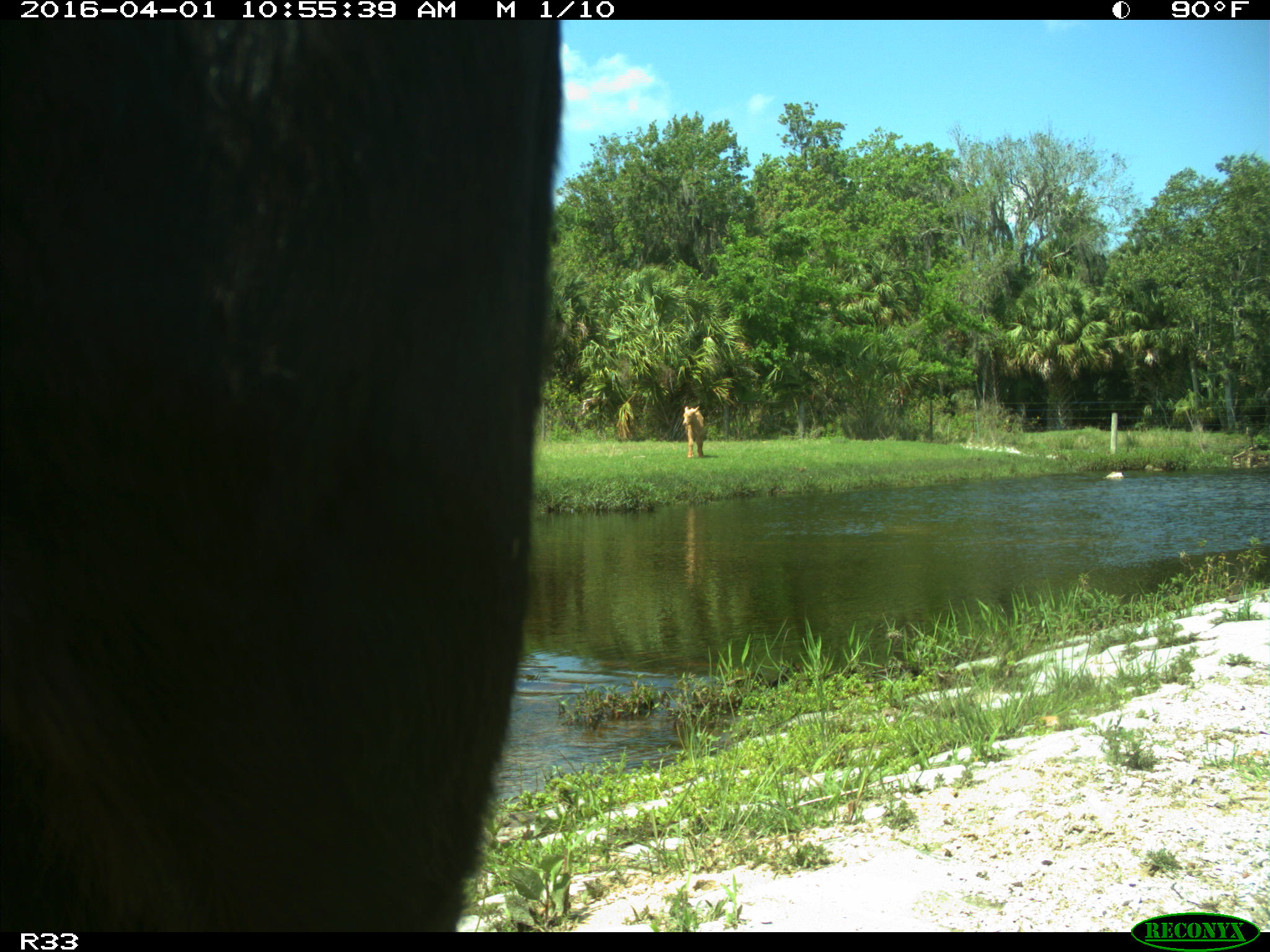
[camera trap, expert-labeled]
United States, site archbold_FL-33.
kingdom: Animalia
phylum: Chordata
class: Mammalia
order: Artiodactyla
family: Bovidae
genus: Bos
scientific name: Bos taurus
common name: domestic cow